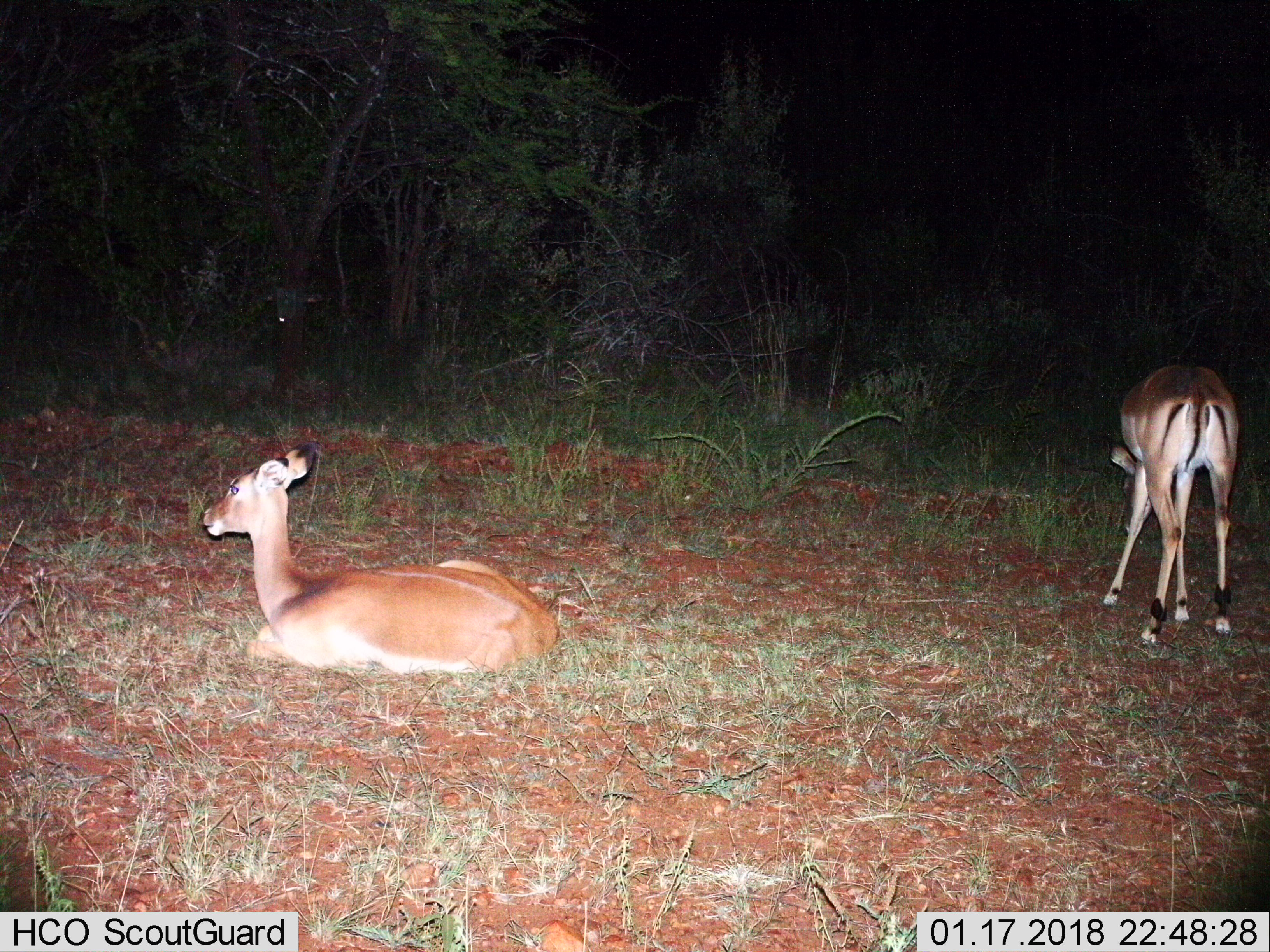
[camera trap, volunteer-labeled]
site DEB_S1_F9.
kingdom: Animalia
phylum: Chordata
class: Mammalia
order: Artiodactyla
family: Bovidae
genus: Aepyceros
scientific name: Aepyceros melampus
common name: impala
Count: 2.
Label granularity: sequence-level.